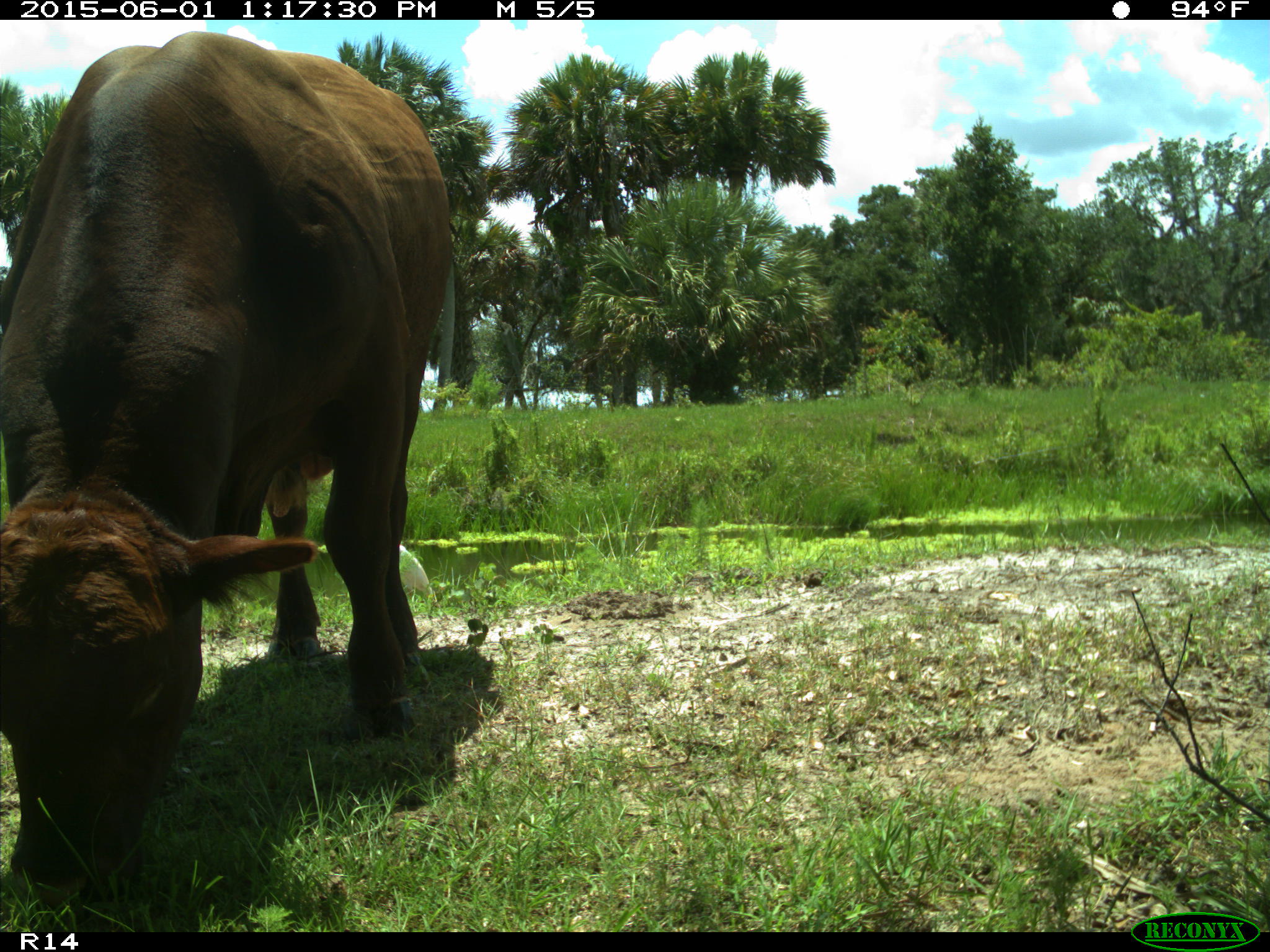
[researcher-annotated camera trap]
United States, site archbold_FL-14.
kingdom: Animalia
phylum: Chordata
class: Mammalia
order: Artiodactyla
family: Bovidae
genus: Bos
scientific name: Bos taurus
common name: domestic cow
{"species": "Bos taurus (domestic cow)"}